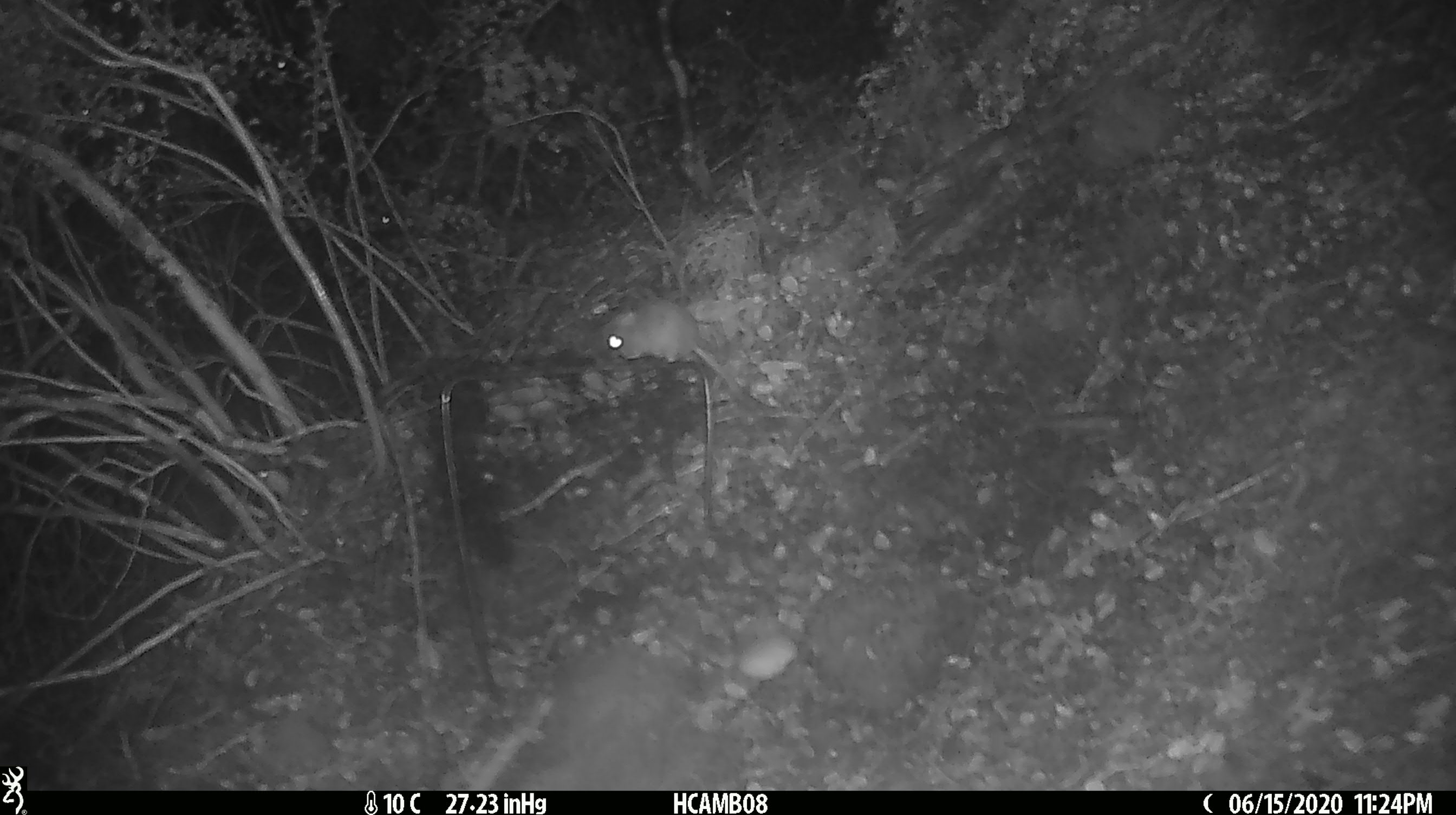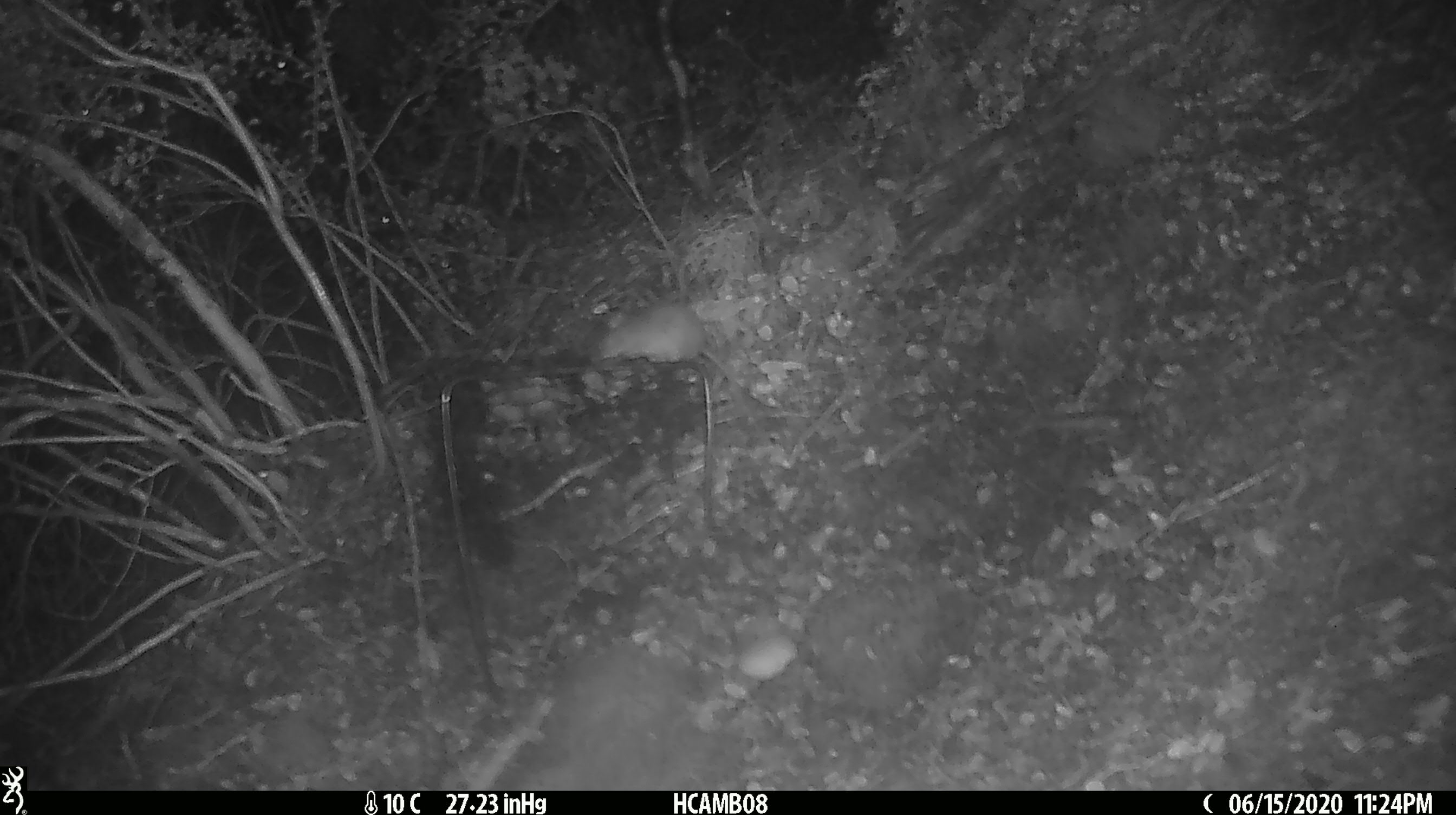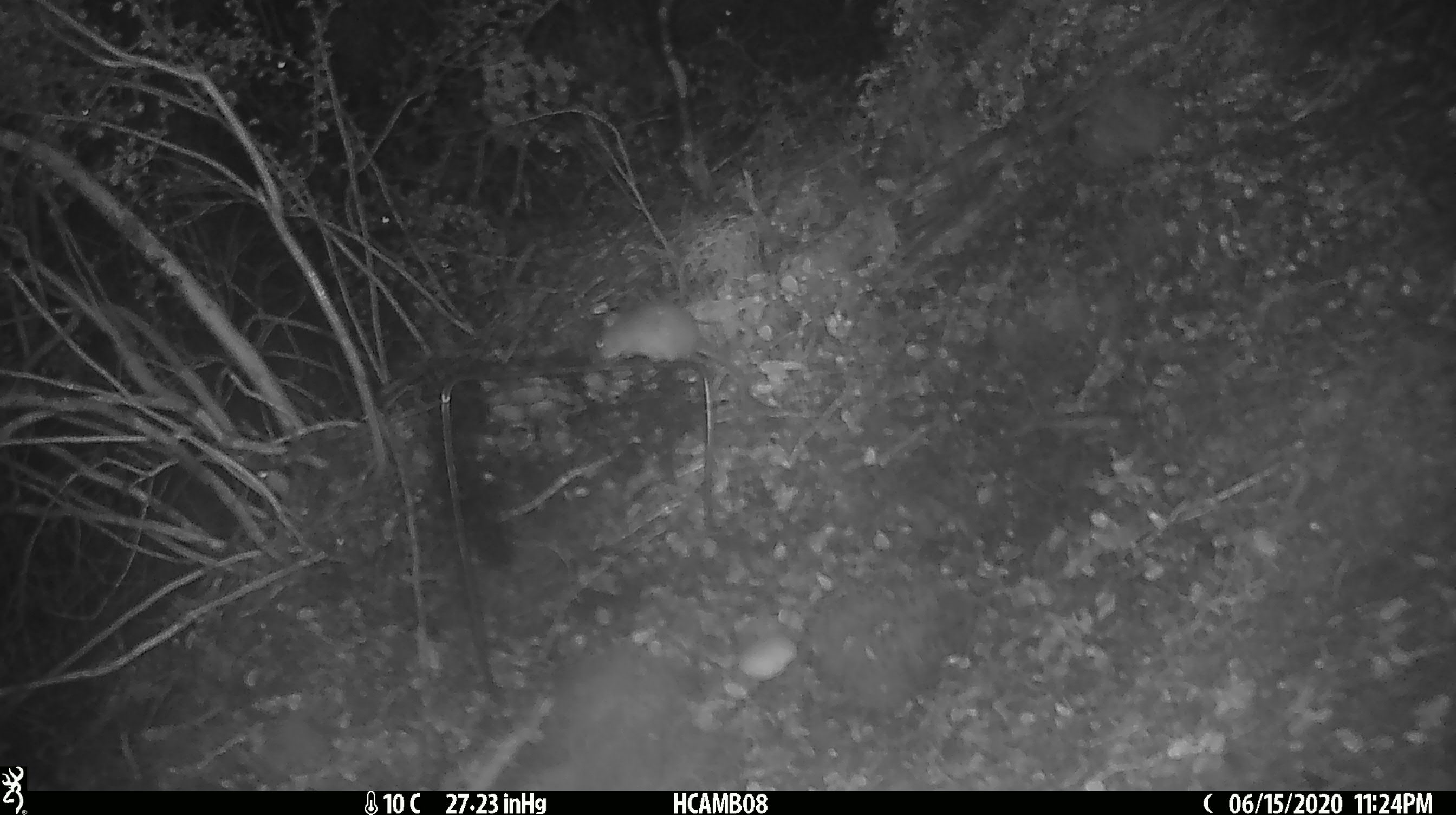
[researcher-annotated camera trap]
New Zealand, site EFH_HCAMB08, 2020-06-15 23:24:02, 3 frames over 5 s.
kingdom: Animalia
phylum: Chordata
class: Mammalia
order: Rodentia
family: Muridae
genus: Mus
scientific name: Mus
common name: mouse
Mouse (Mus).